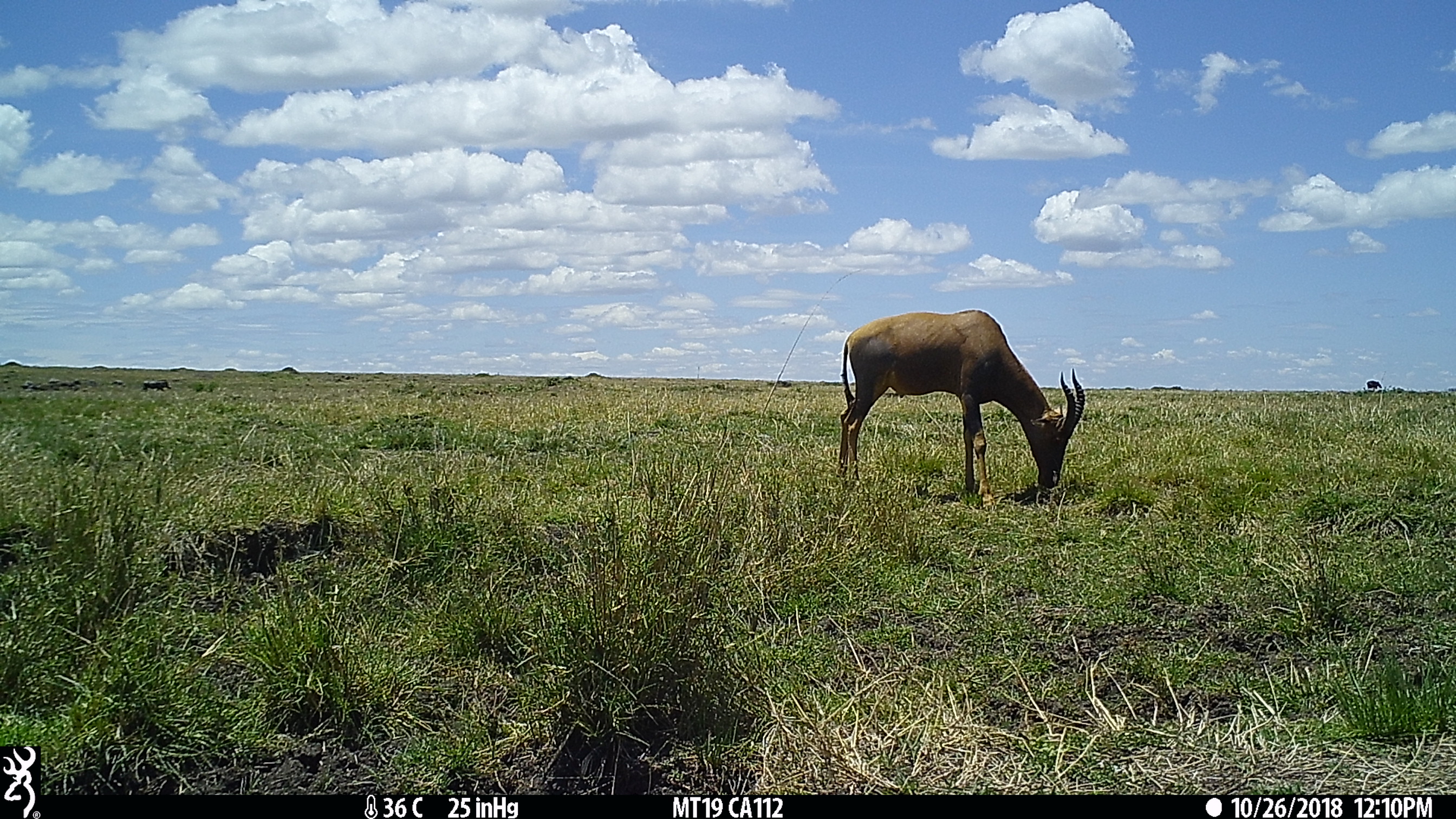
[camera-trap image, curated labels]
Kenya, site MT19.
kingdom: Animalia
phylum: Chordata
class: Mammalia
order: Artiodactyla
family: Bovidae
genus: Damaliscus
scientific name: Damaliscus lunatus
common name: topi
Topi (Damaliscus lunatus).